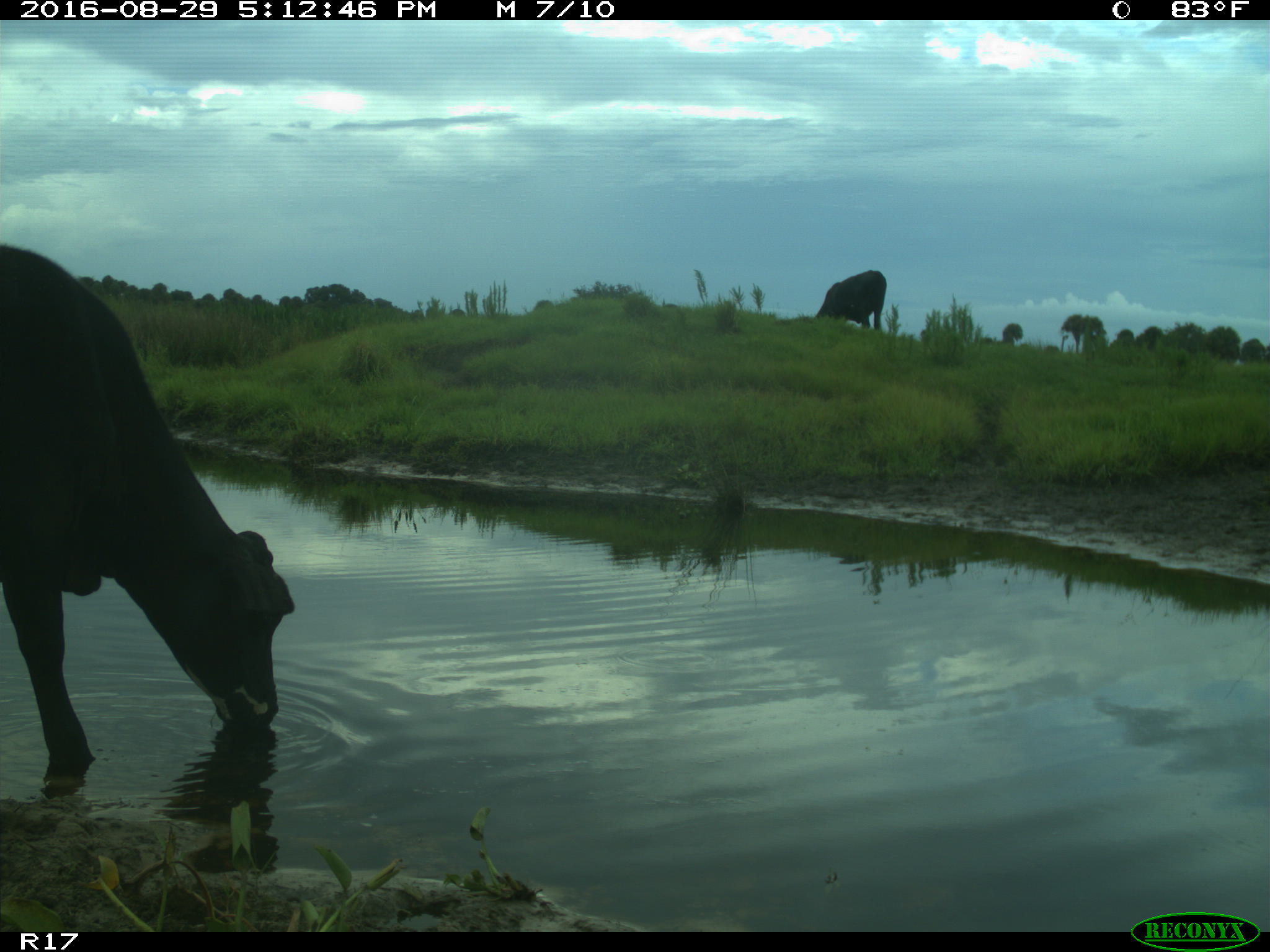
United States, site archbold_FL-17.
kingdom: Animalia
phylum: Chordata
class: Mammalia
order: Artiodactyla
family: Bovidae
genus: Bos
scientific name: Bos taurus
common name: domestic cow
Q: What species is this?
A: Bos taurus (domestic cow).